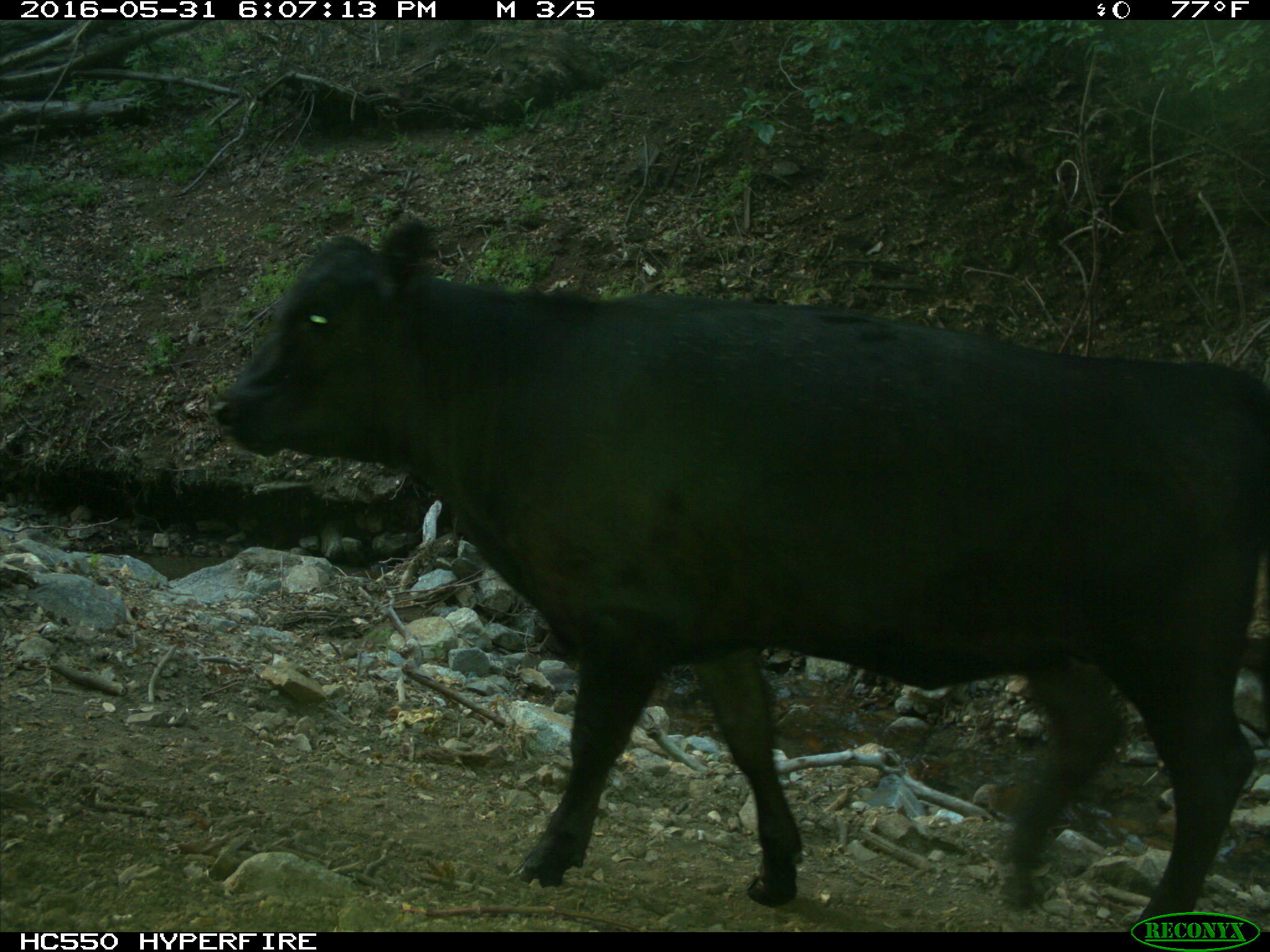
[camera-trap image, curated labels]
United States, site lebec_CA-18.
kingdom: Animalia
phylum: Chordata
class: Mammalia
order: Artiodactyla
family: Bovidae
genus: Bos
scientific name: Bos taurus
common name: domestic cow